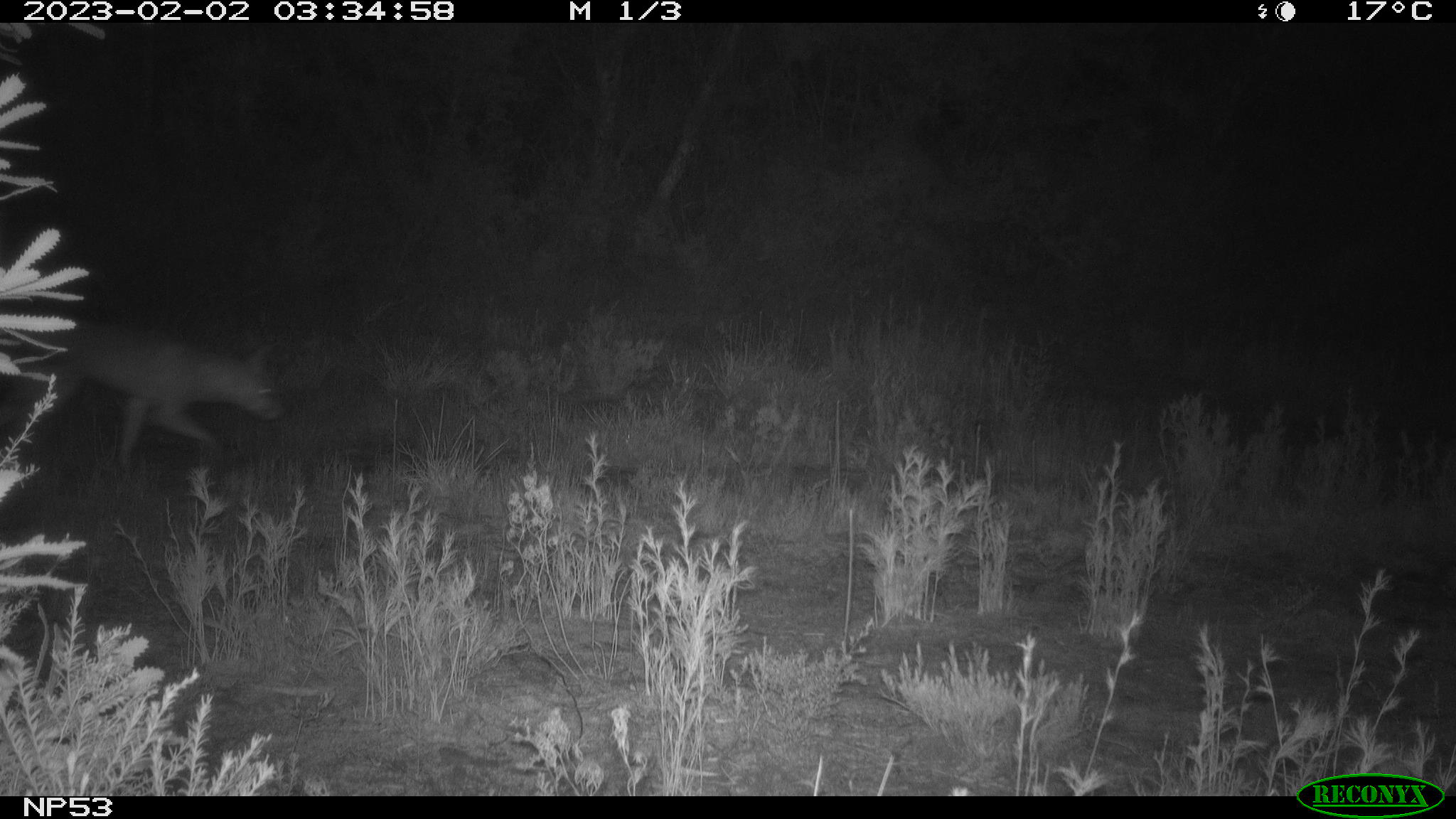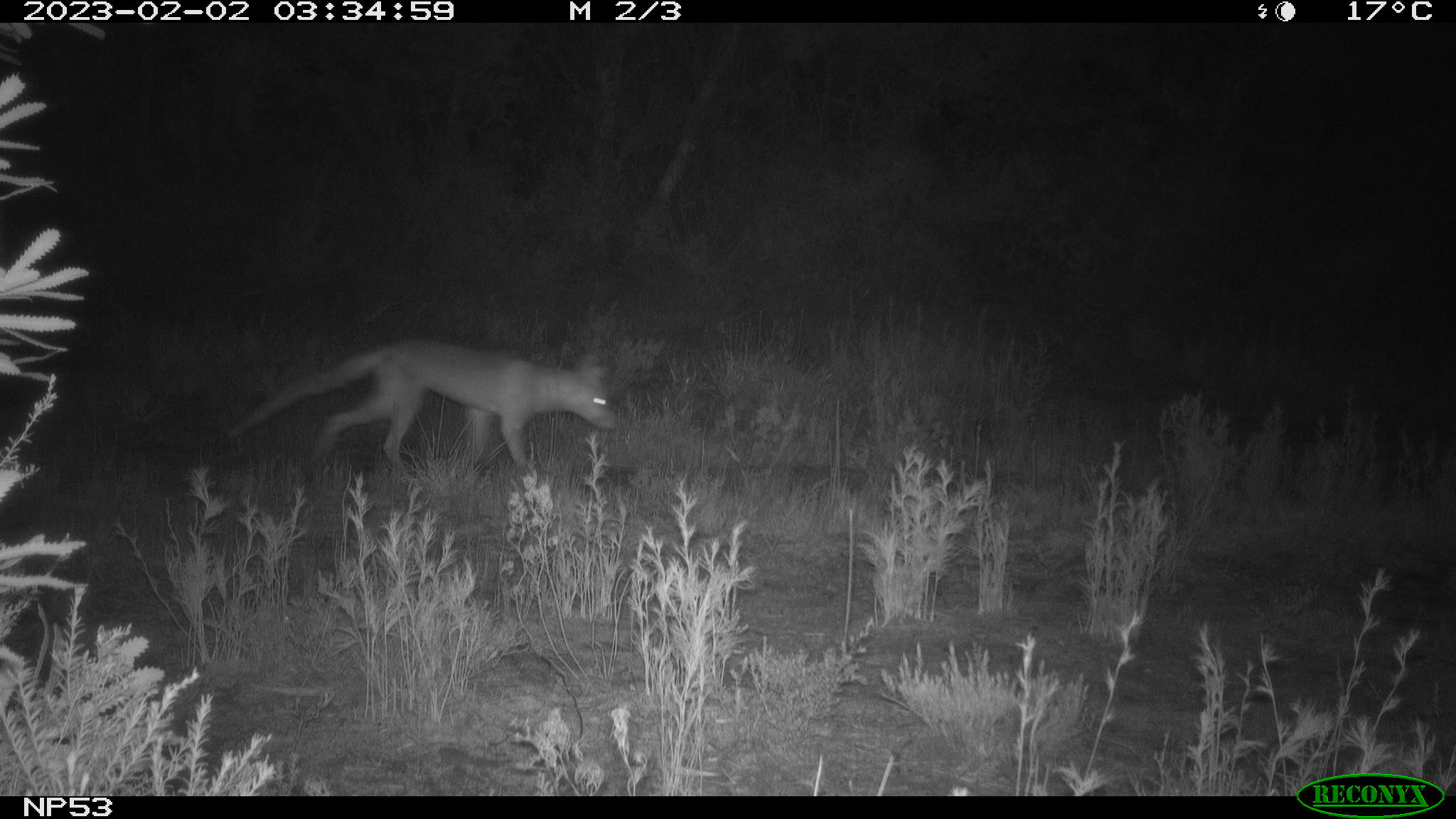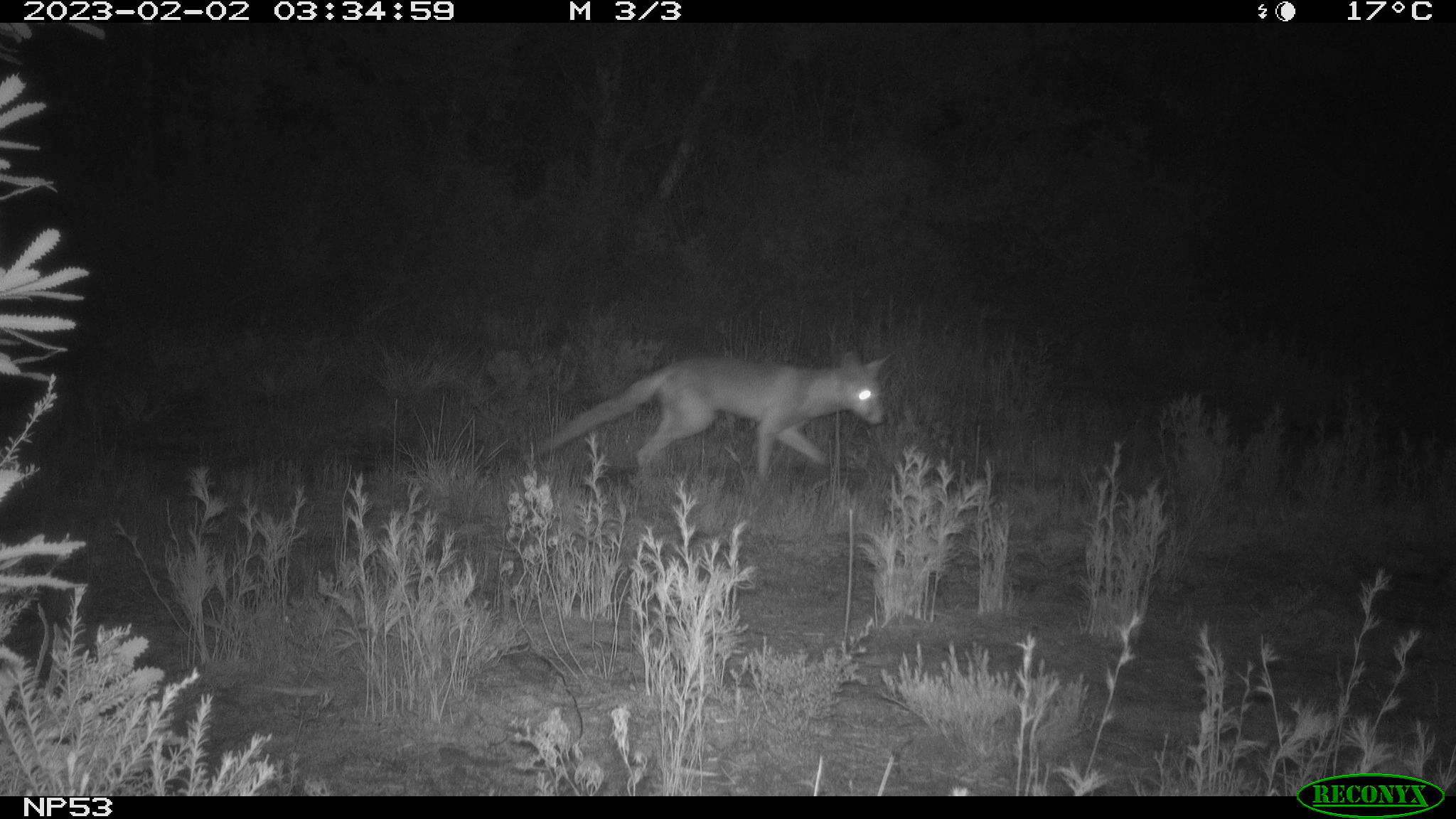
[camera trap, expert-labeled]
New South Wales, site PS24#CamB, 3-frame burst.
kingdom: Animalia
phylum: Chordata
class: Mammalia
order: Carnivora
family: Canidae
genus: Vulpes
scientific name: Vulpes vulpes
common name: red fox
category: fox